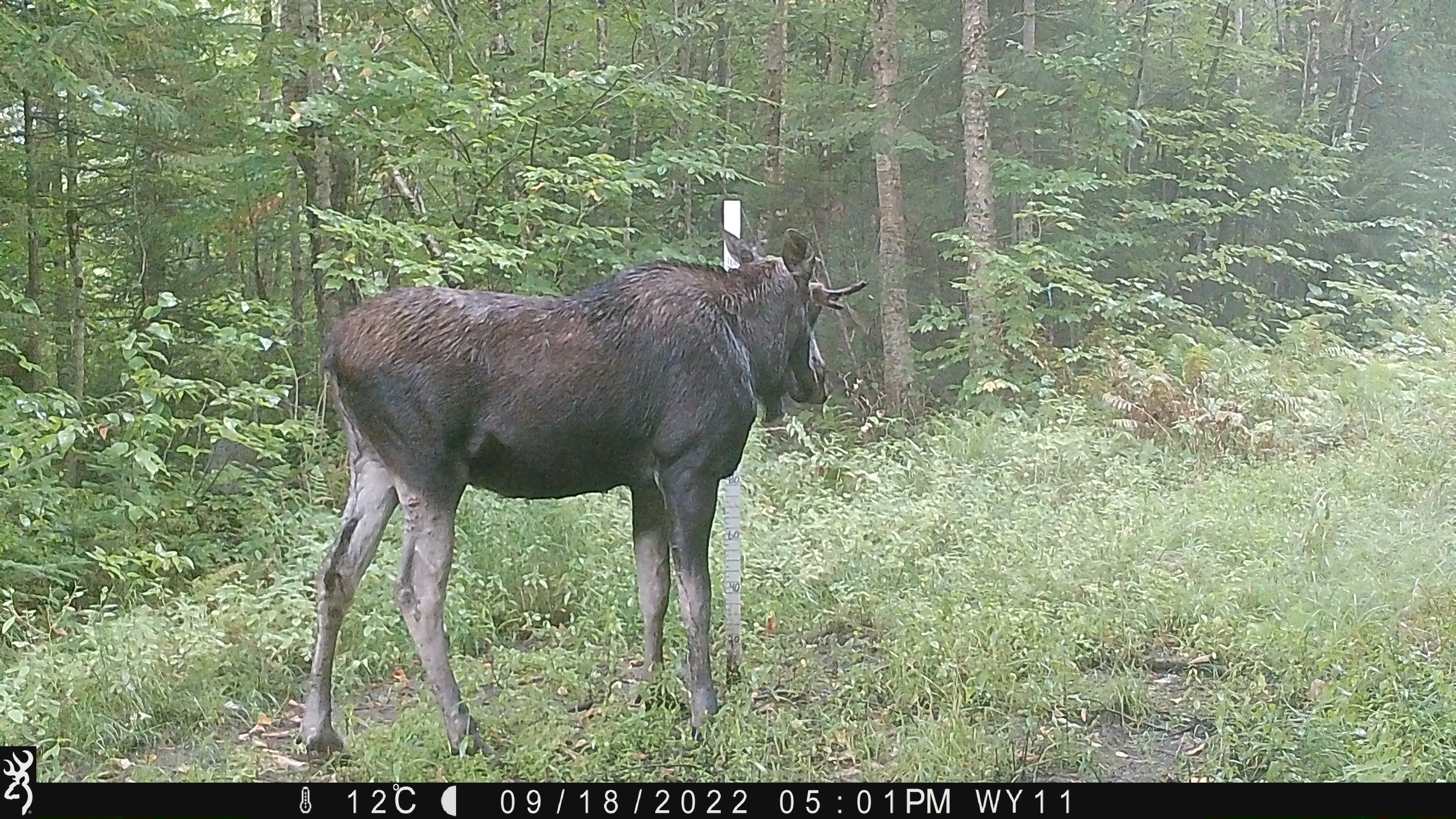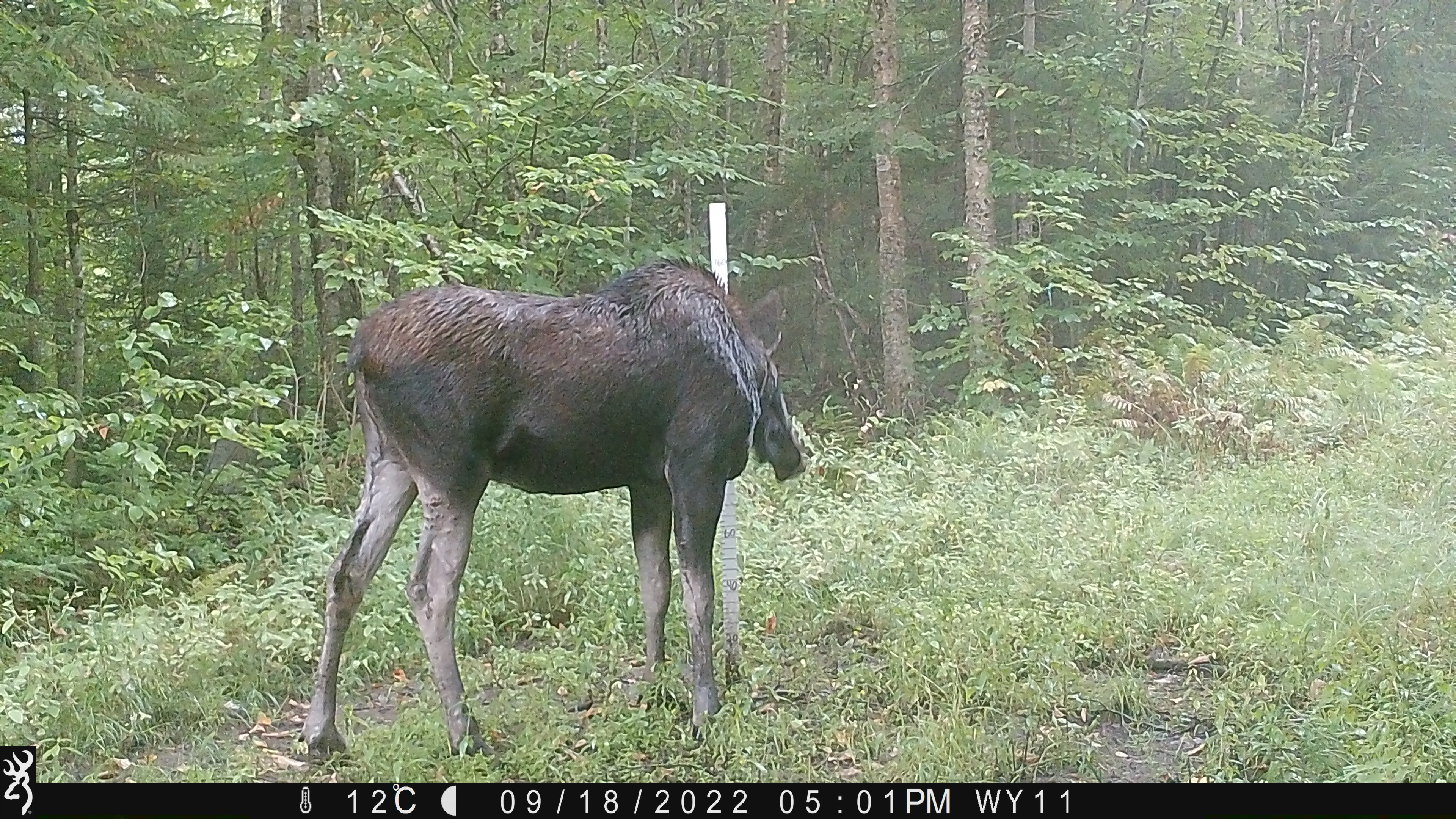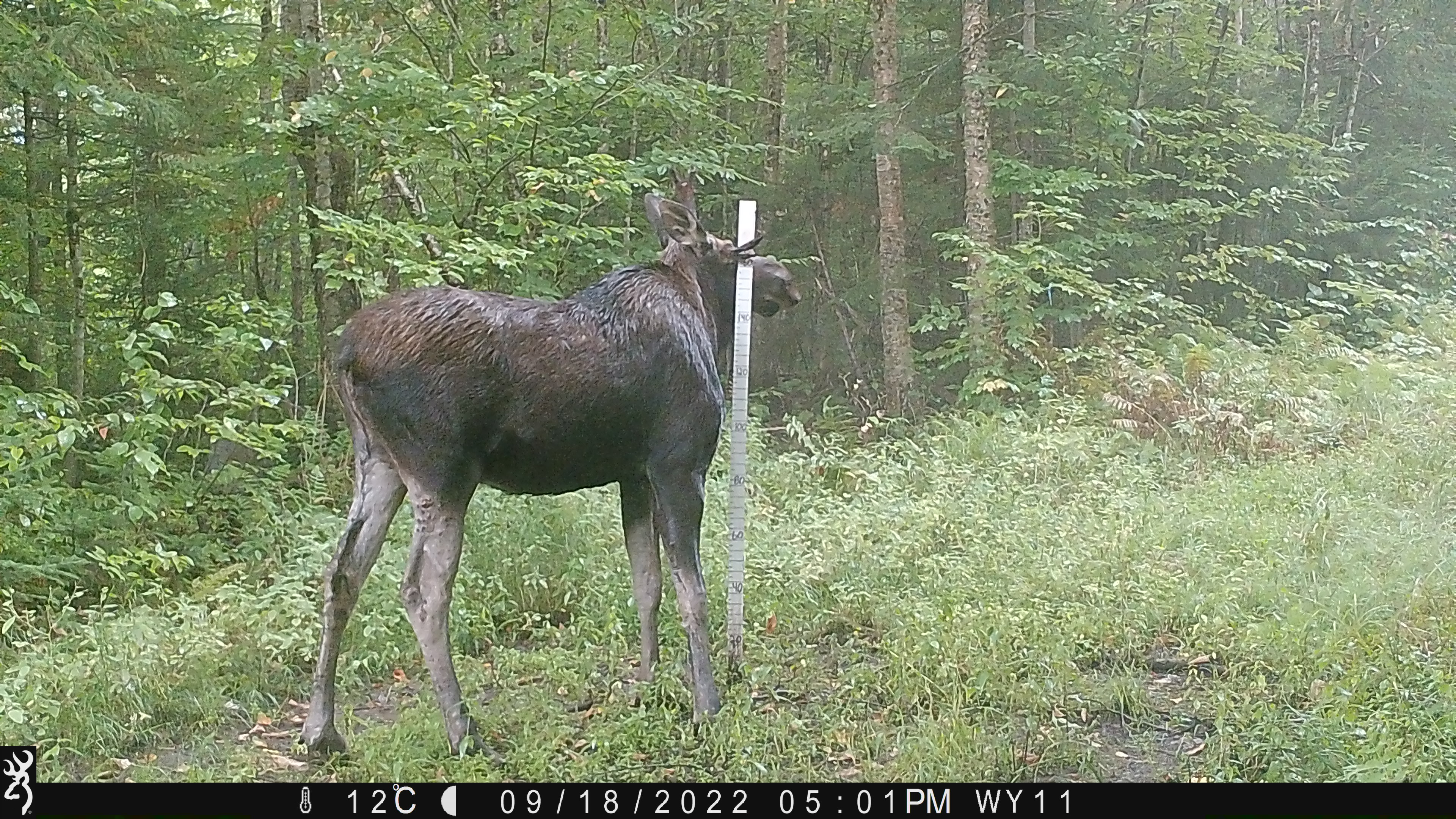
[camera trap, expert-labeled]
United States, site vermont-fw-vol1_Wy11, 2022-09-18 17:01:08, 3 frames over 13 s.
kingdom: Animalia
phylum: Chordata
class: Mammalia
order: Artiodactyla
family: Cervidae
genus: Alces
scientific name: Alces alces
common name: moose